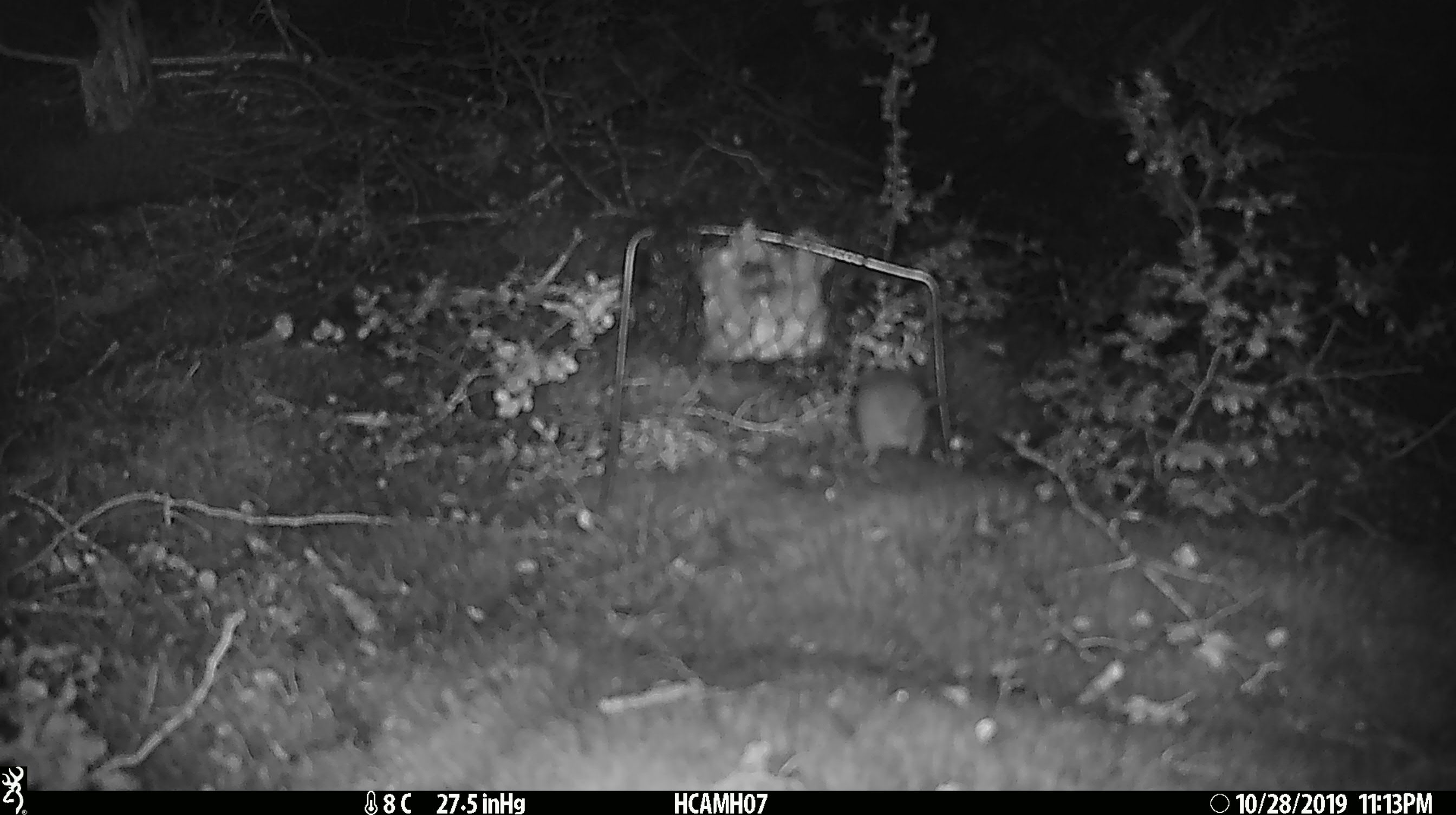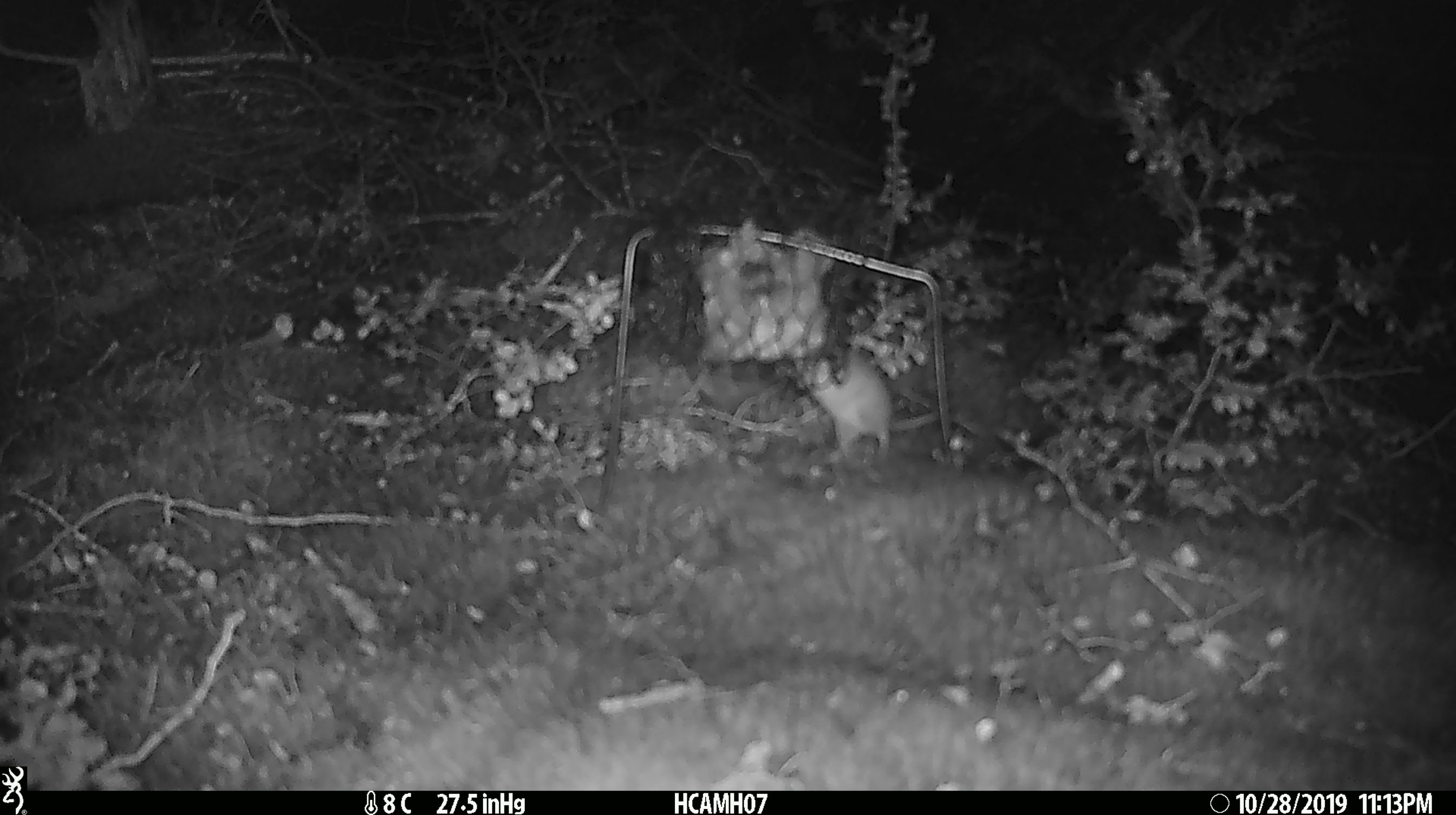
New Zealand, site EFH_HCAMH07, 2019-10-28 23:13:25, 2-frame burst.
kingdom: Animalia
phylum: Chordata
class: Mammalia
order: Rodentia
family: Muridae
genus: Mus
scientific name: Mus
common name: mouse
Mouse (Mus).